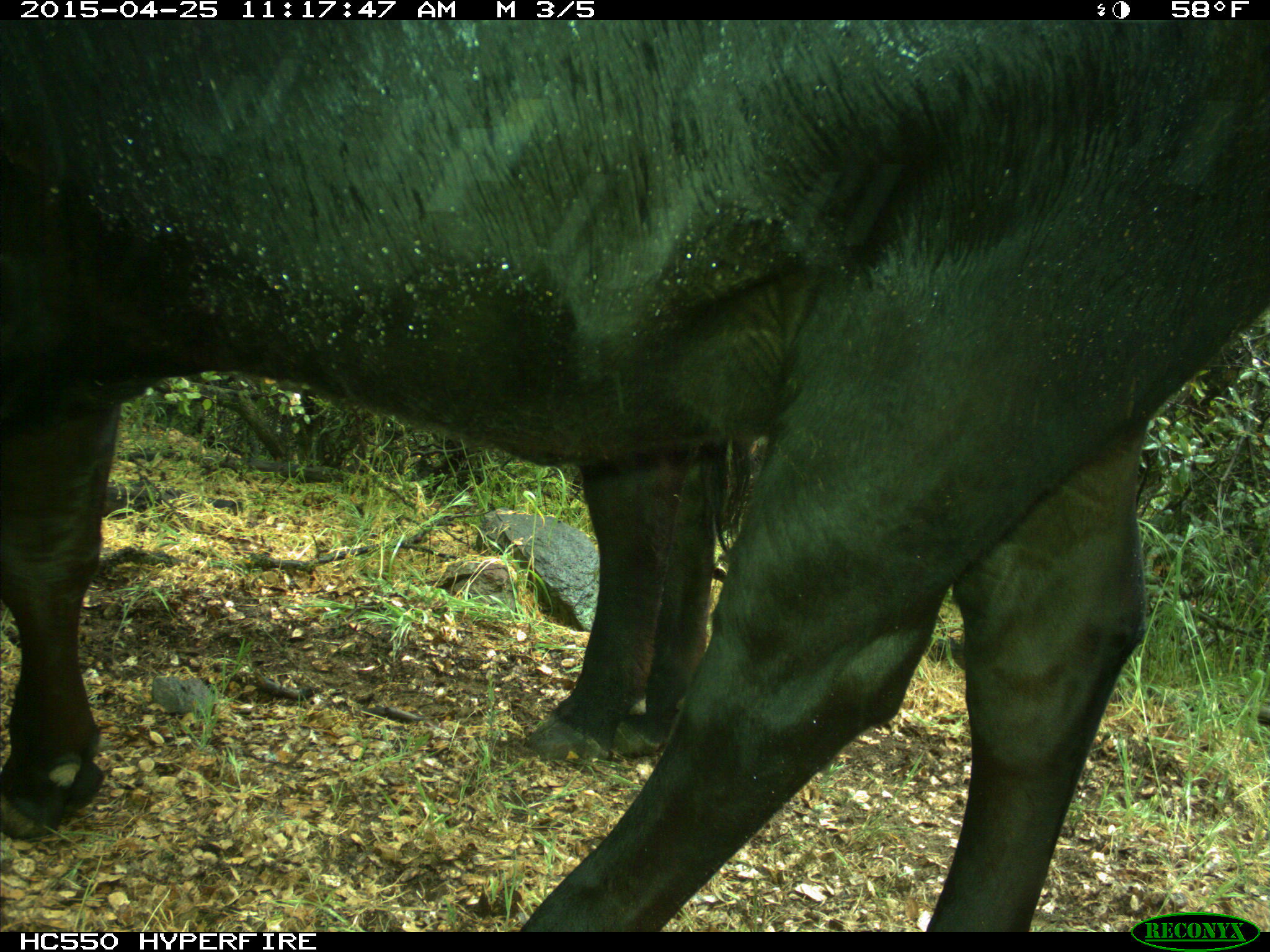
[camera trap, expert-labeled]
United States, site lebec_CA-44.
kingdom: Animalia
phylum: Chordata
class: Mammalia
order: Artiodactyla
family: Suidae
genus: Sus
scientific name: Sus scrofa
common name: wild boar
Sus scrofa (wild boar).